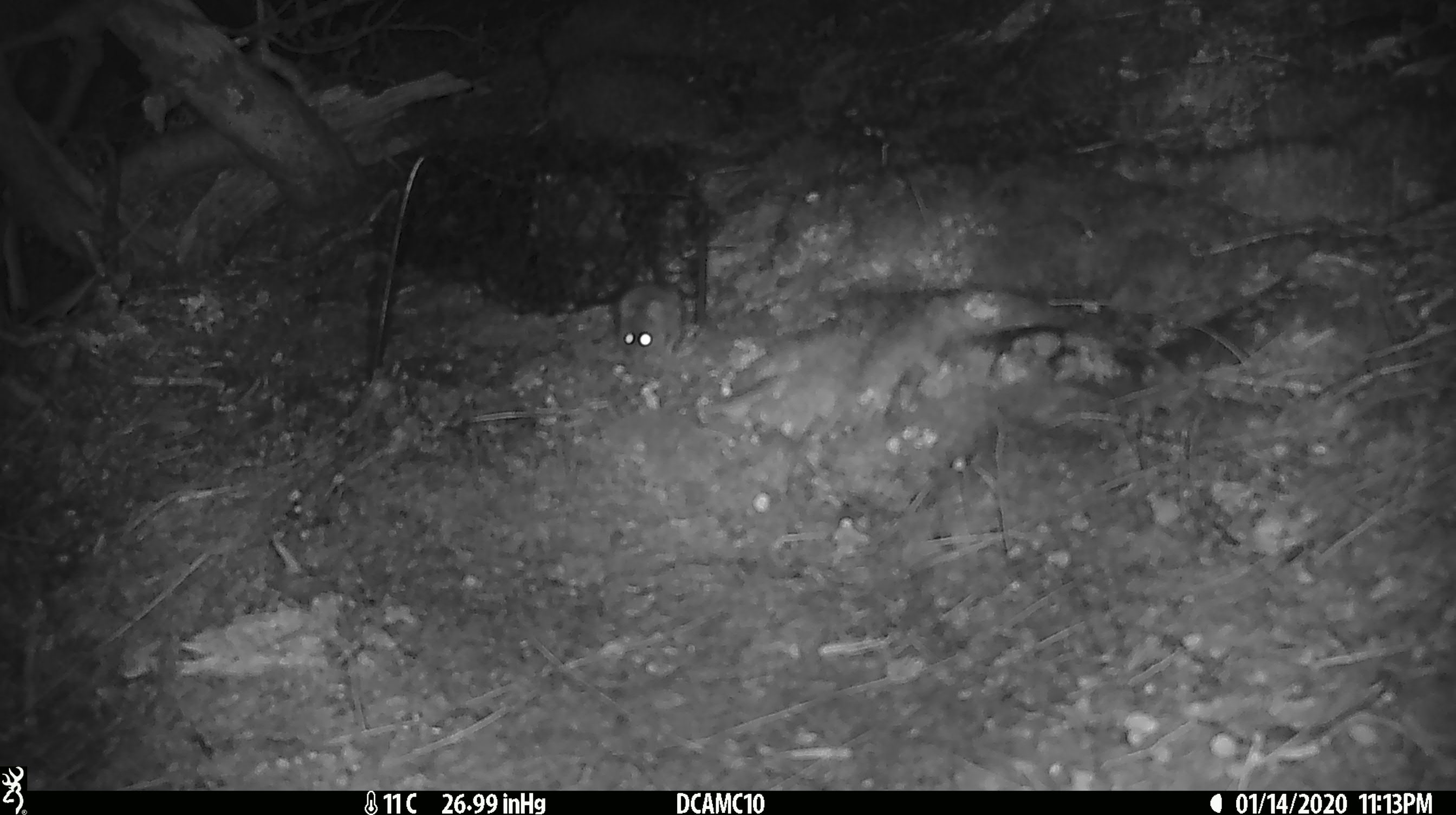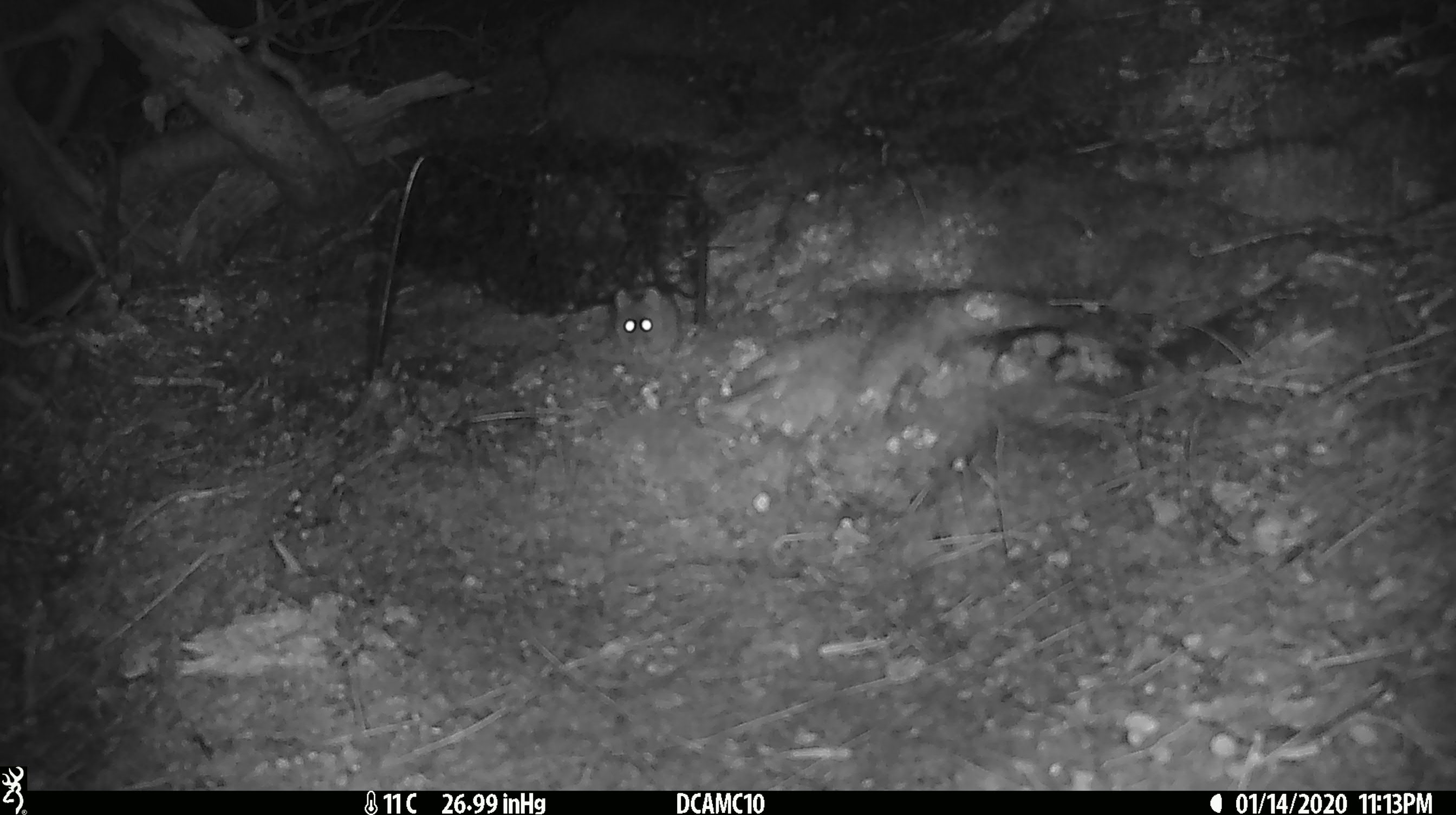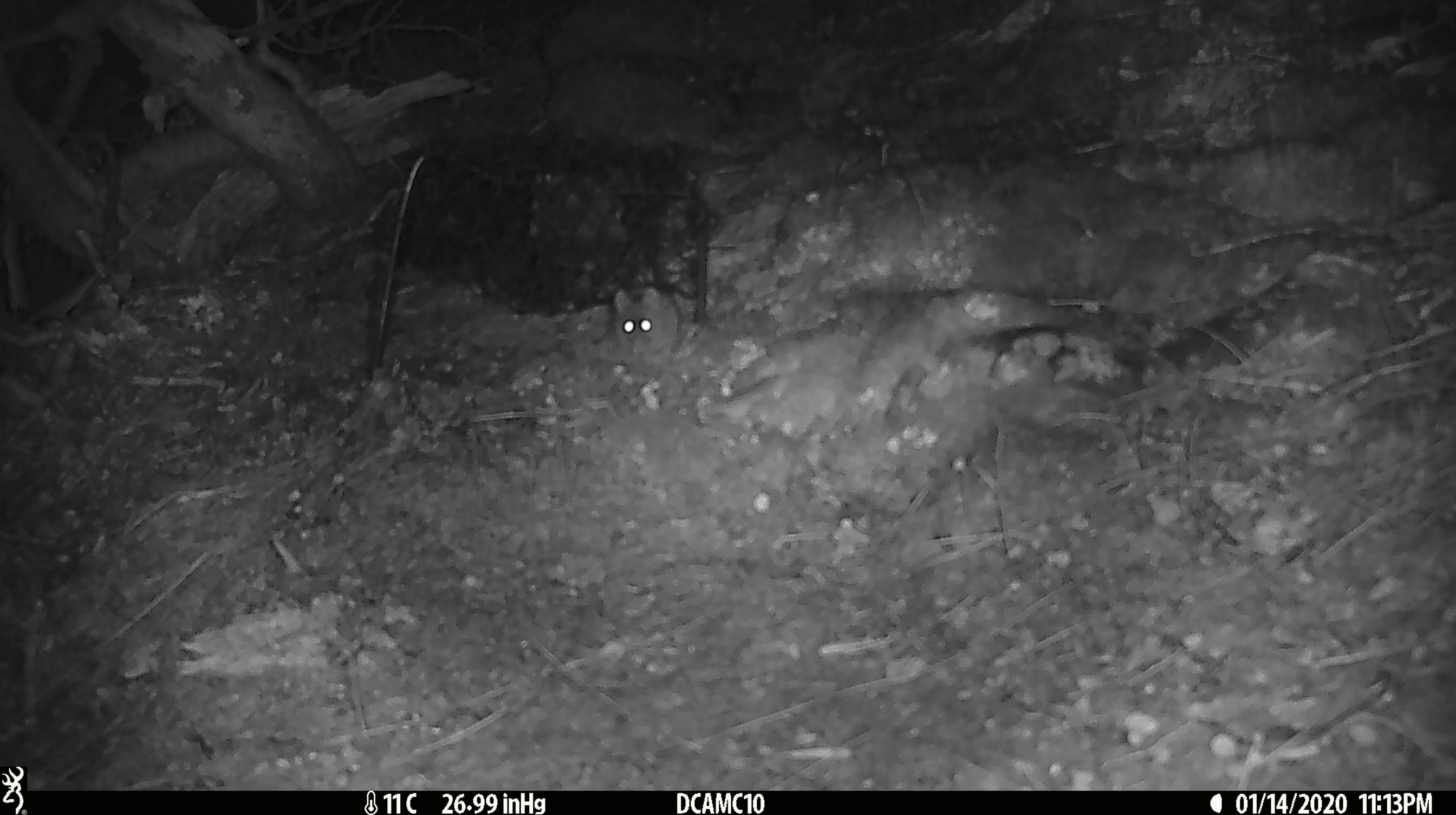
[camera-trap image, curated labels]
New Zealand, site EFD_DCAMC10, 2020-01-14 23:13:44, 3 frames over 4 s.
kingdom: Animalia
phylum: Chordata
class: Mammalia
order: Rodentia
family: Muridae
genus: Mus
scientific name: Mus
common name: mouse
Mouse (Mus).